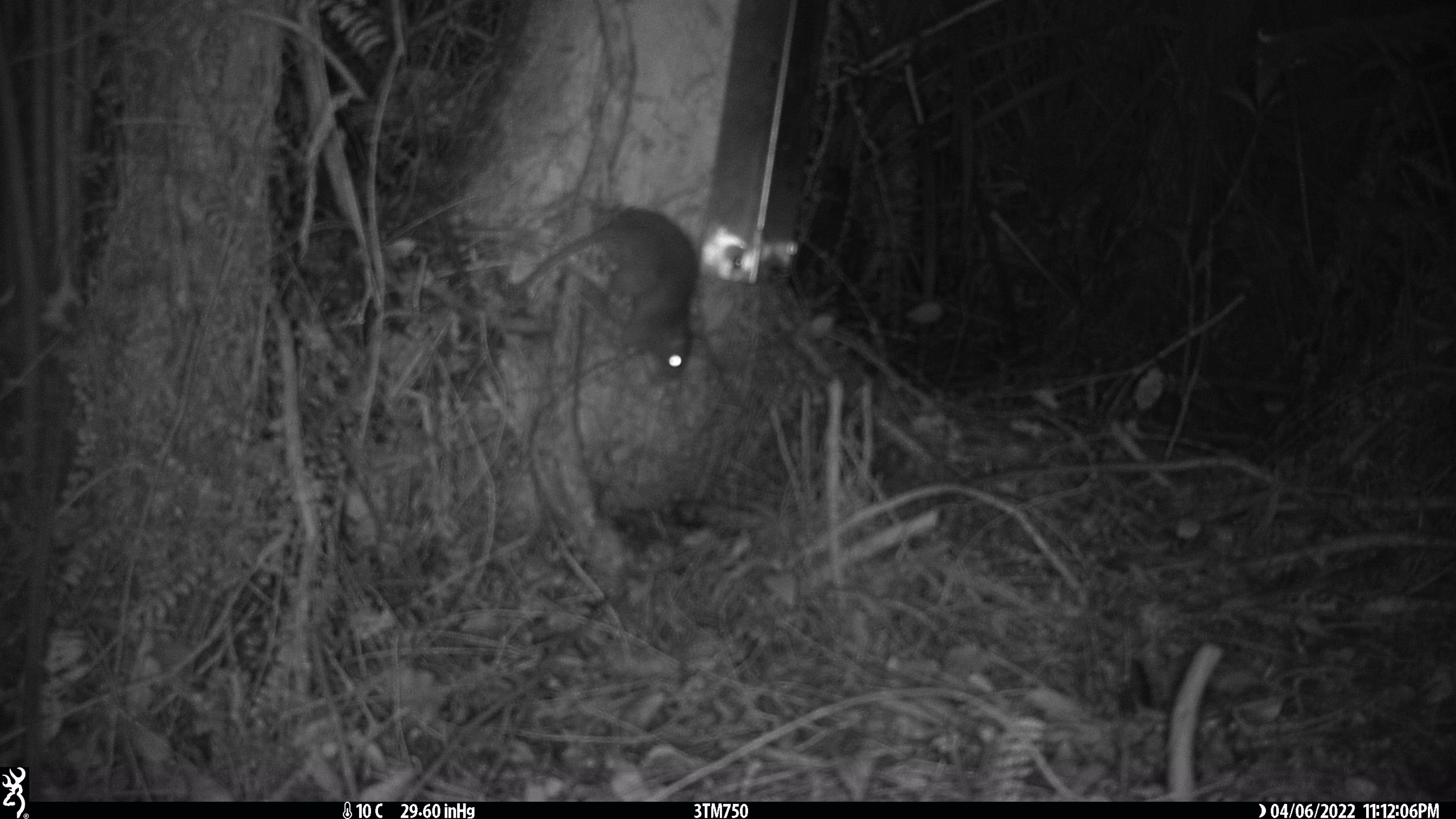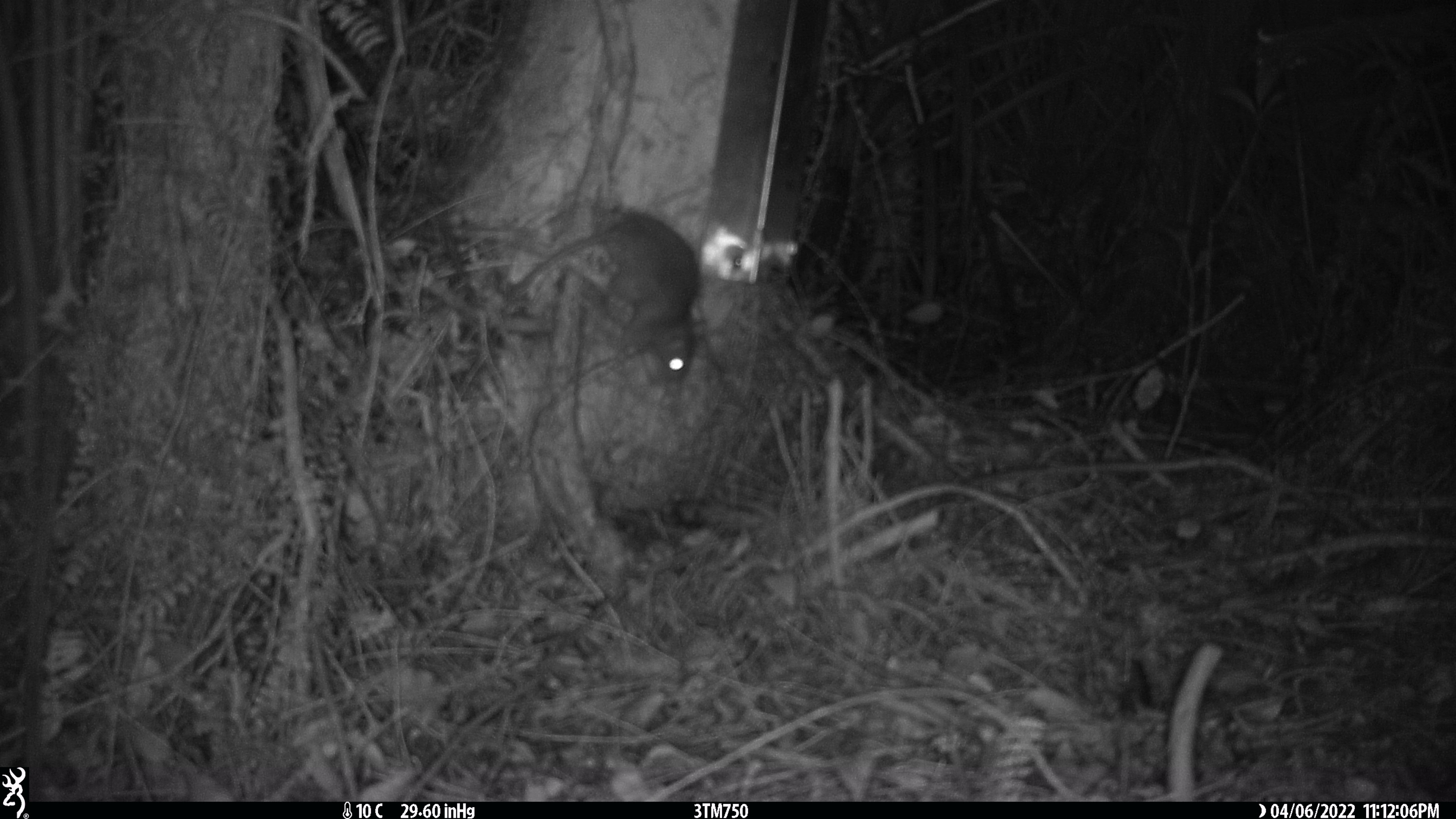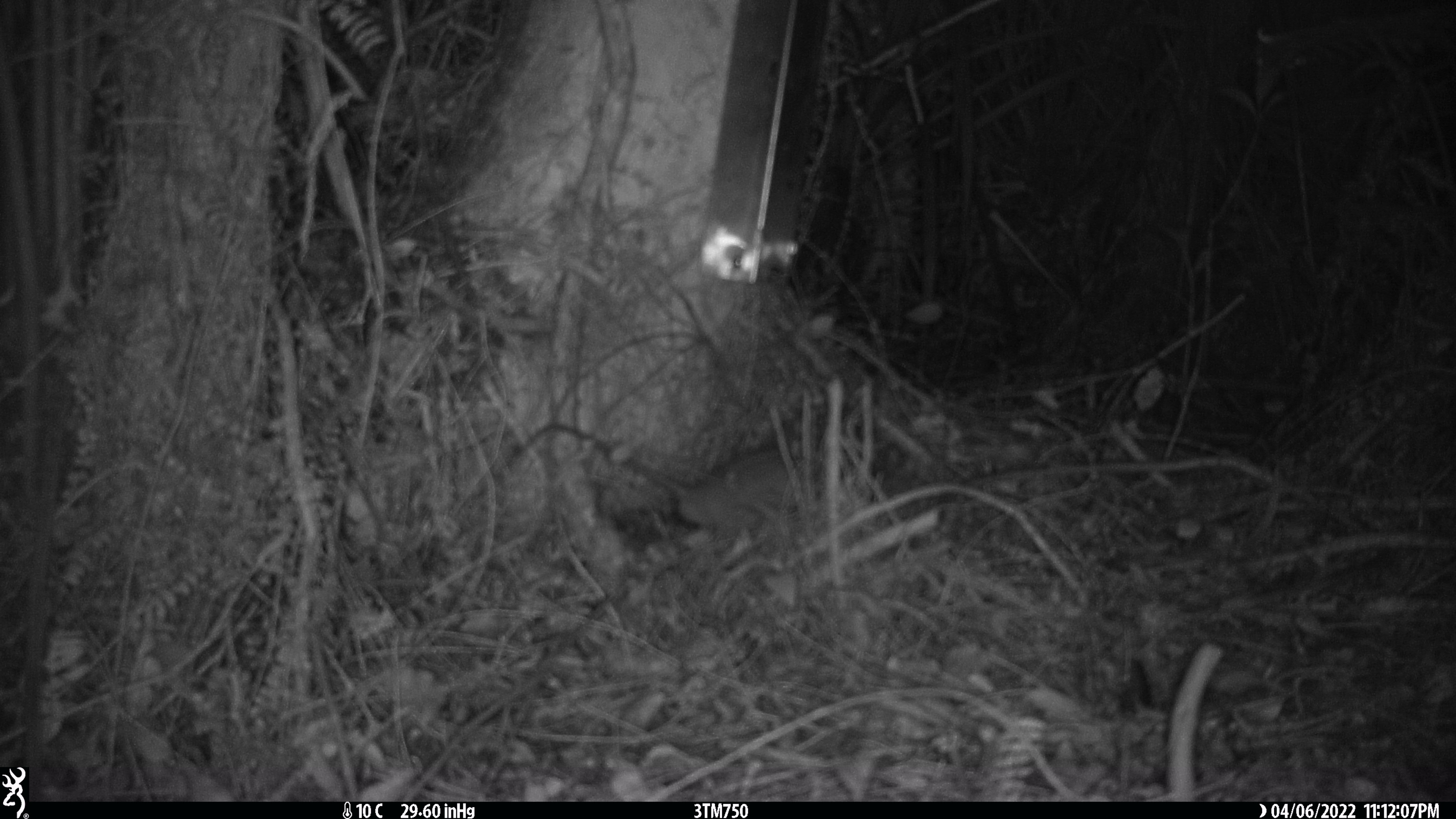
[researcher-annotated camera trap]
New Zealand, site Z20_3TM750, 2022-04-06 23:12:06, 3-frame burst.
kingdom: Animalia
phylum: Chordata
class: Mammalia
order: Rodentia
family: Muridae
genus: Rattus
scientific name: Rattus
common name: rat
Rat (Rattus).